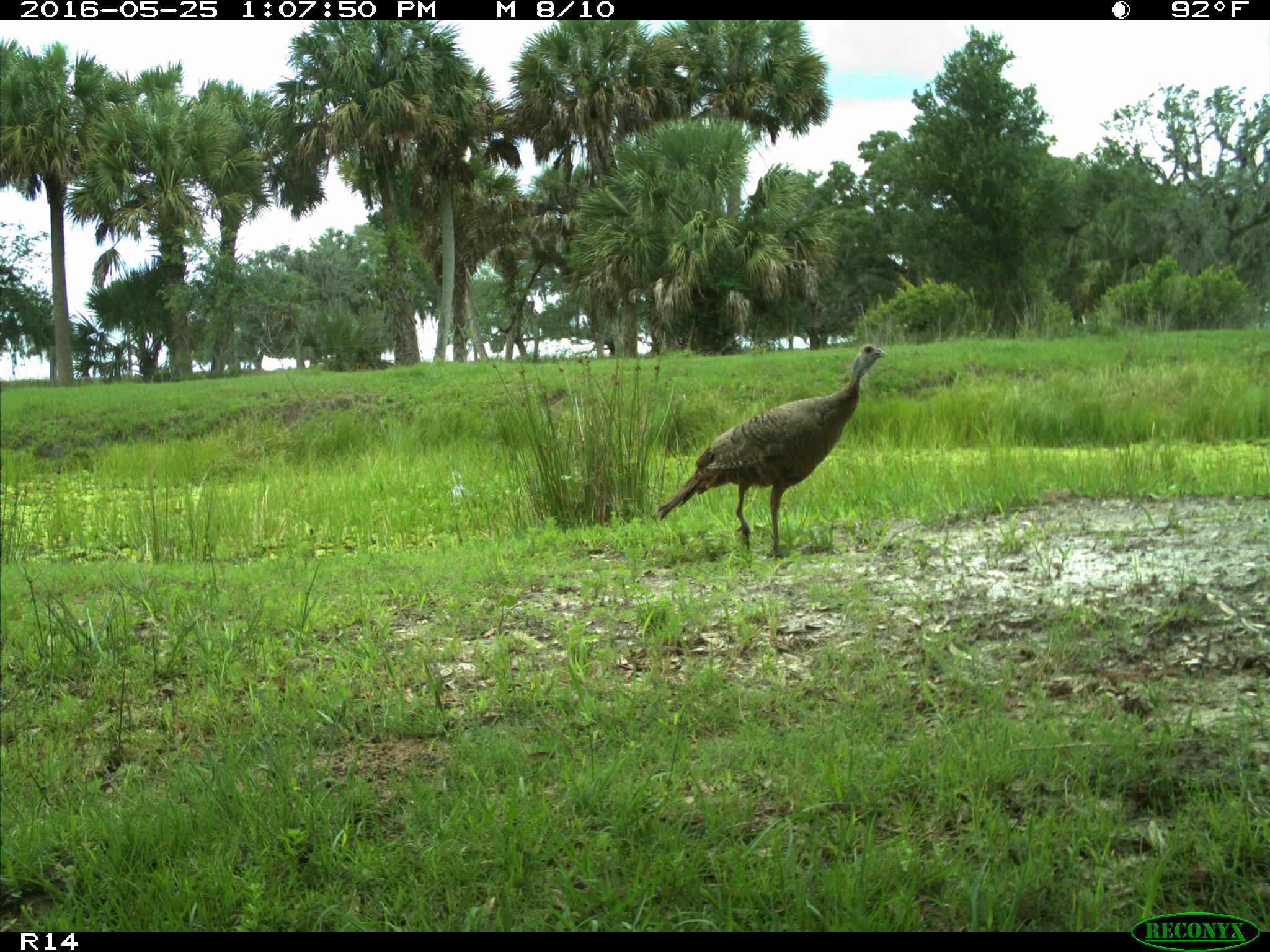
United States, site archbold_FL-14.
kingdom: Animalia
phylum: Chordata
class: Aves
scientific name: Aves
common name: birds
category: unidentified bird